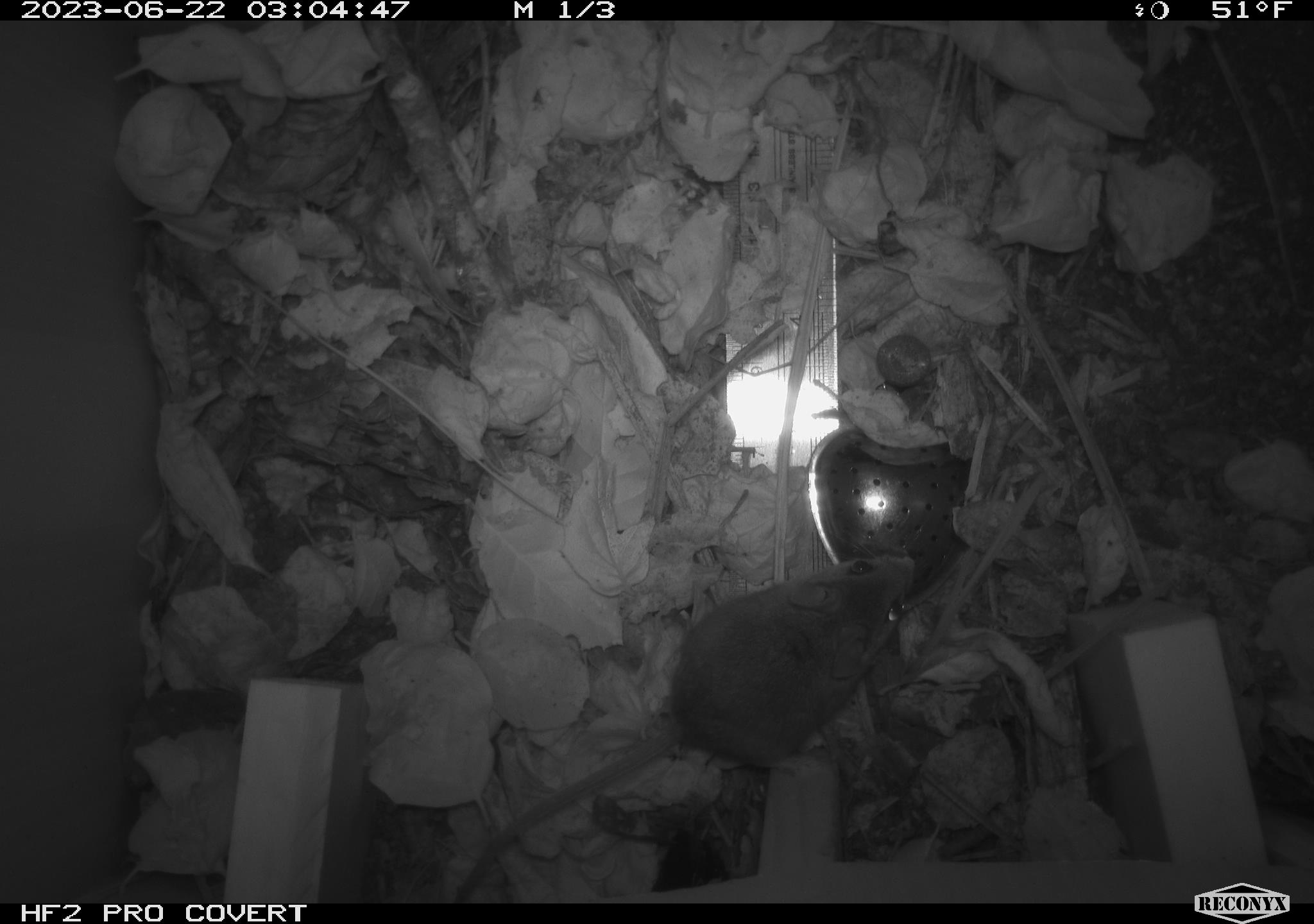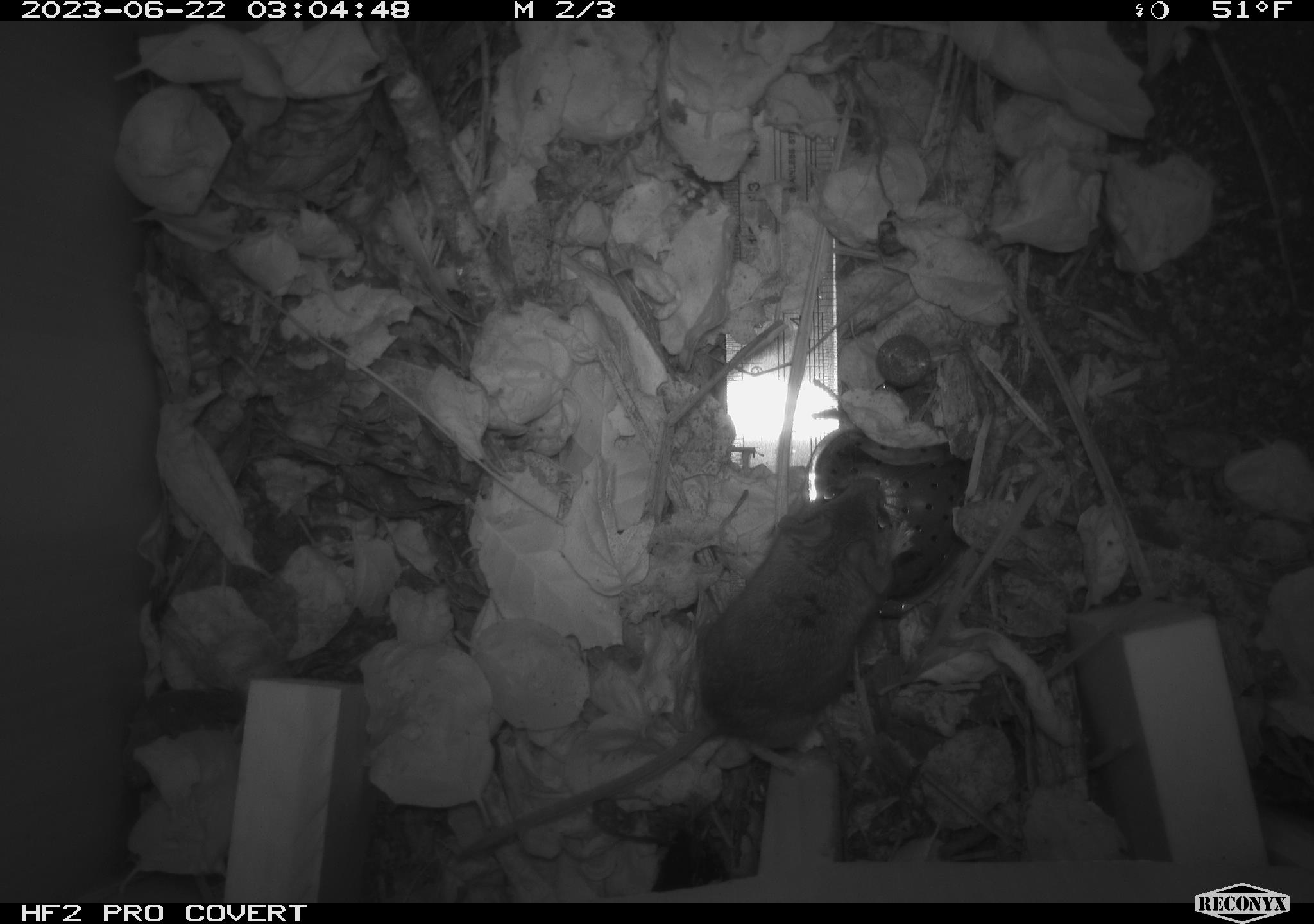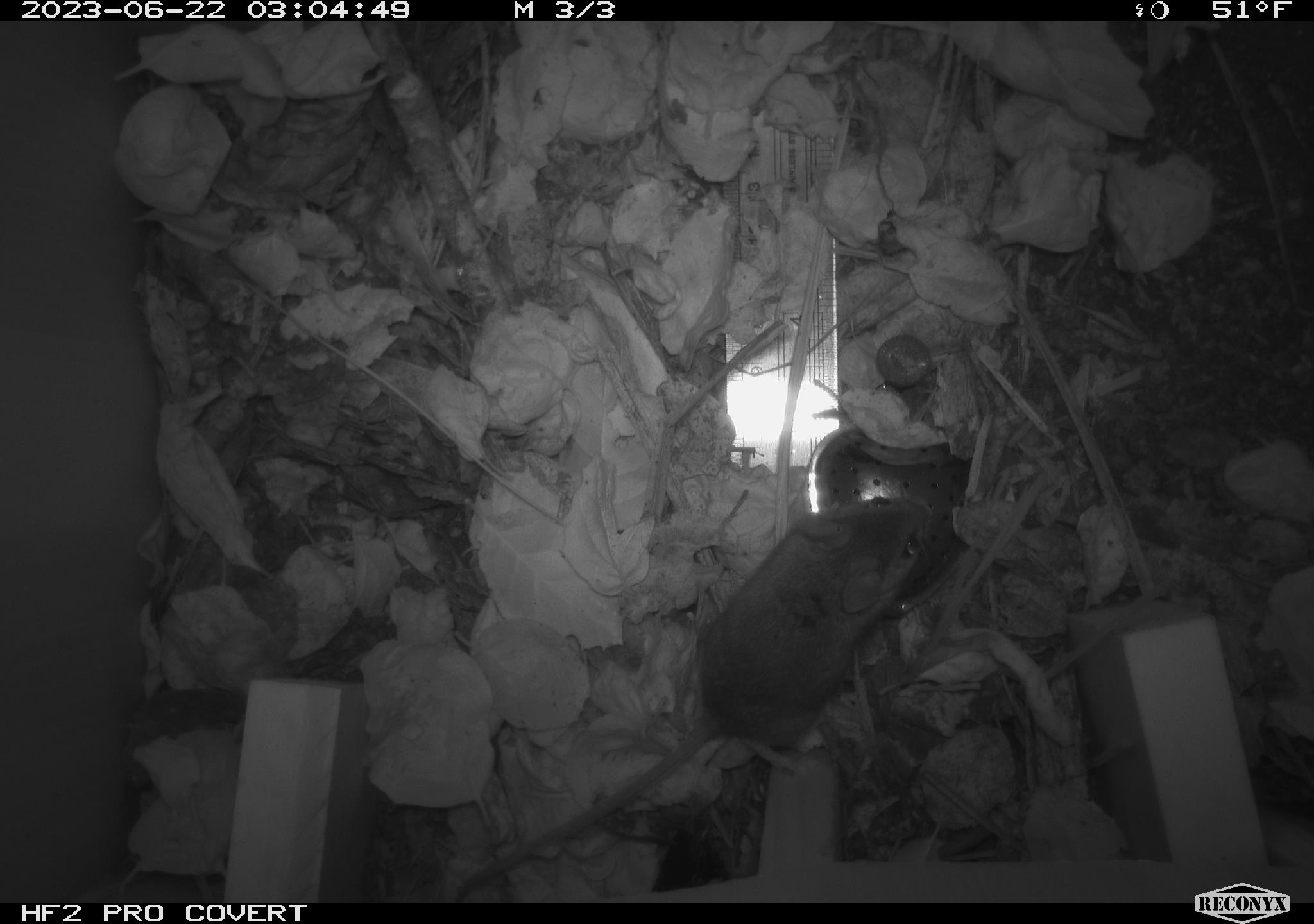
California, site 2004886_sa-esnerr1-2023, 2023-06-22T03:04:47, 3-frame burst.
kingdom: Animalia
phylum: Chordata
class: Mammalia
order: Rodentia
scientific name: Rodentia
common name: mouse species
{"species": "mouse species (Rodentia)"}